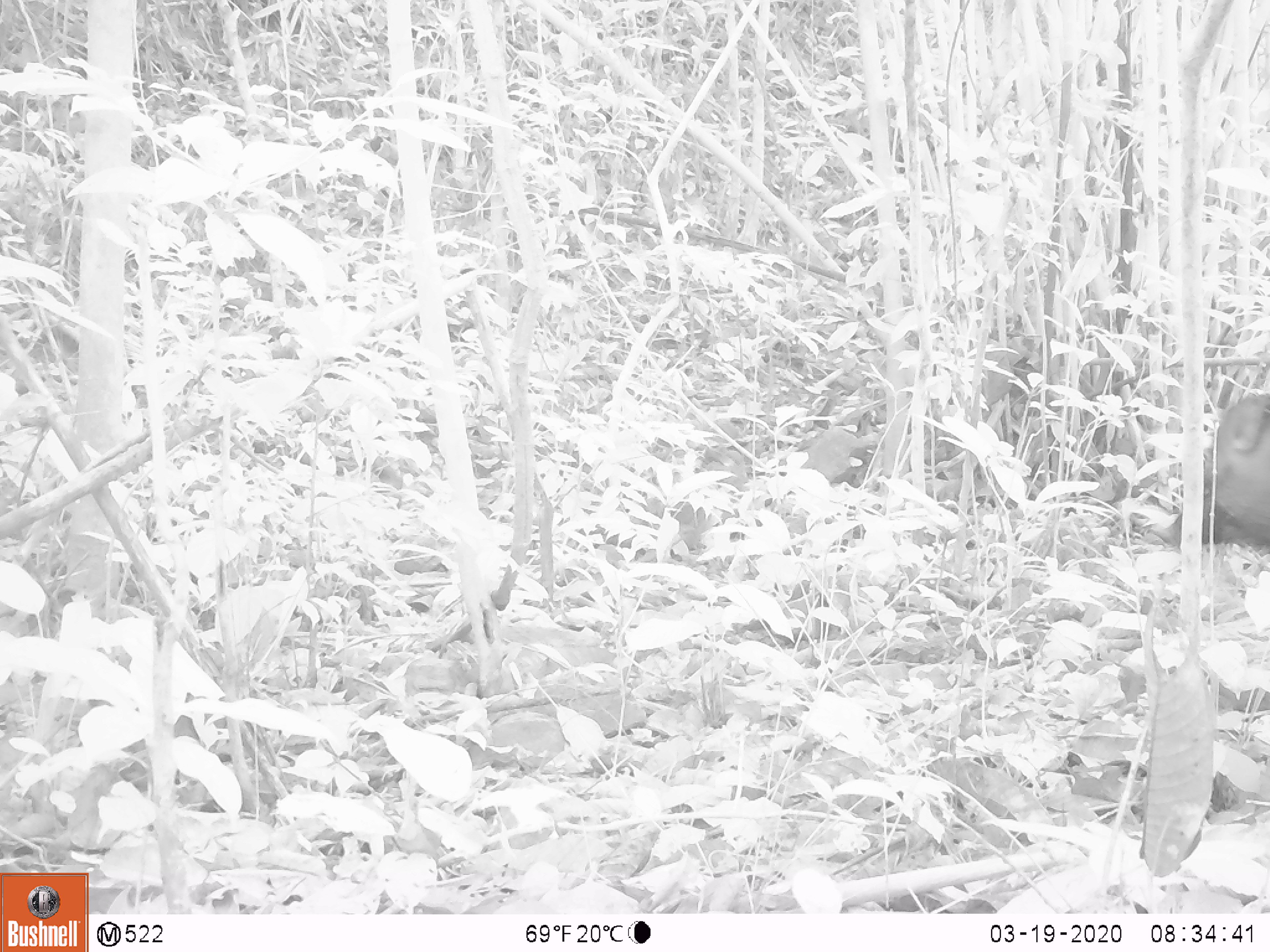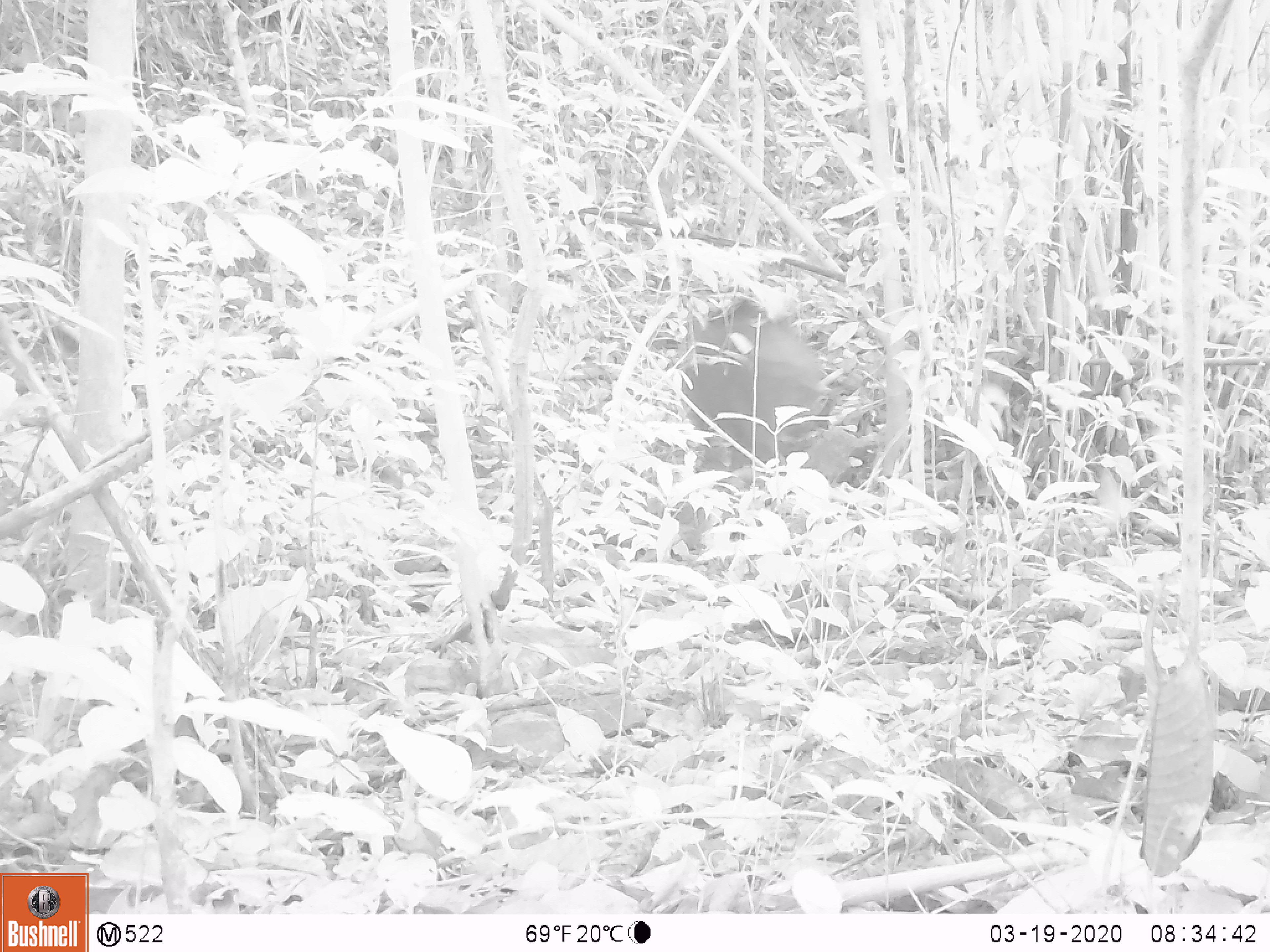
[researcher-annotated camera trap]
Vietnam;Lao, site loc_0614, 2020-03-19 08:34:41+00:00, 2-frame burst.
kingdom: Animalia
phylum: Chordata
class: Mammalia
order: Artiodactyla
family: Suidae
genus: Sus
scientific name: Sus scrofa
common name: eurasian wild pig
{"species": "eurasian wild pig (Sus scrofa)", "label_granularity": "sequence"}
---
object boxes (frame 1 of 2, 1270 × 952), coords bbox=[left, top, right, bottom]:
eurasian wild pig: bbox=[1160, 391, 1270, 551]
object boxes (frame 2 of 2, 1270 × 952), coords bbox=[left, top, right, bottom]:
eurasian wild pig: bbox=[677, 292, 843, 472]